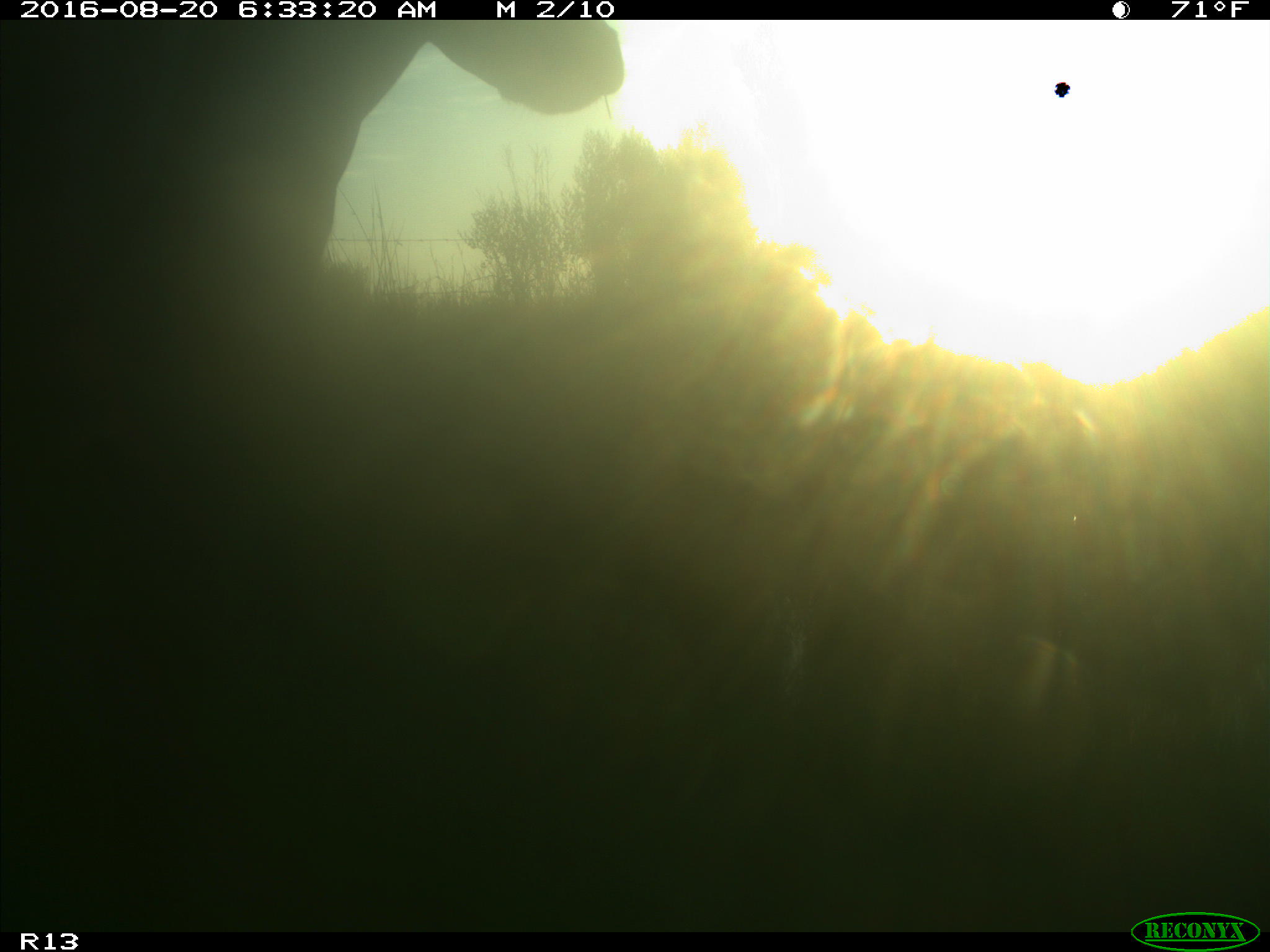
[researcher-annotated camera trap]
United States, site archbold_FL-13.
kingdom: Animalia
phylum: Chordata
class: Mammalia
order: Artiodactyla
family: Bovidae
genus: Bos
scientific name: Bos taurus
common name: domestic cow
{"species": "Bos taurus (domestic cow)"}